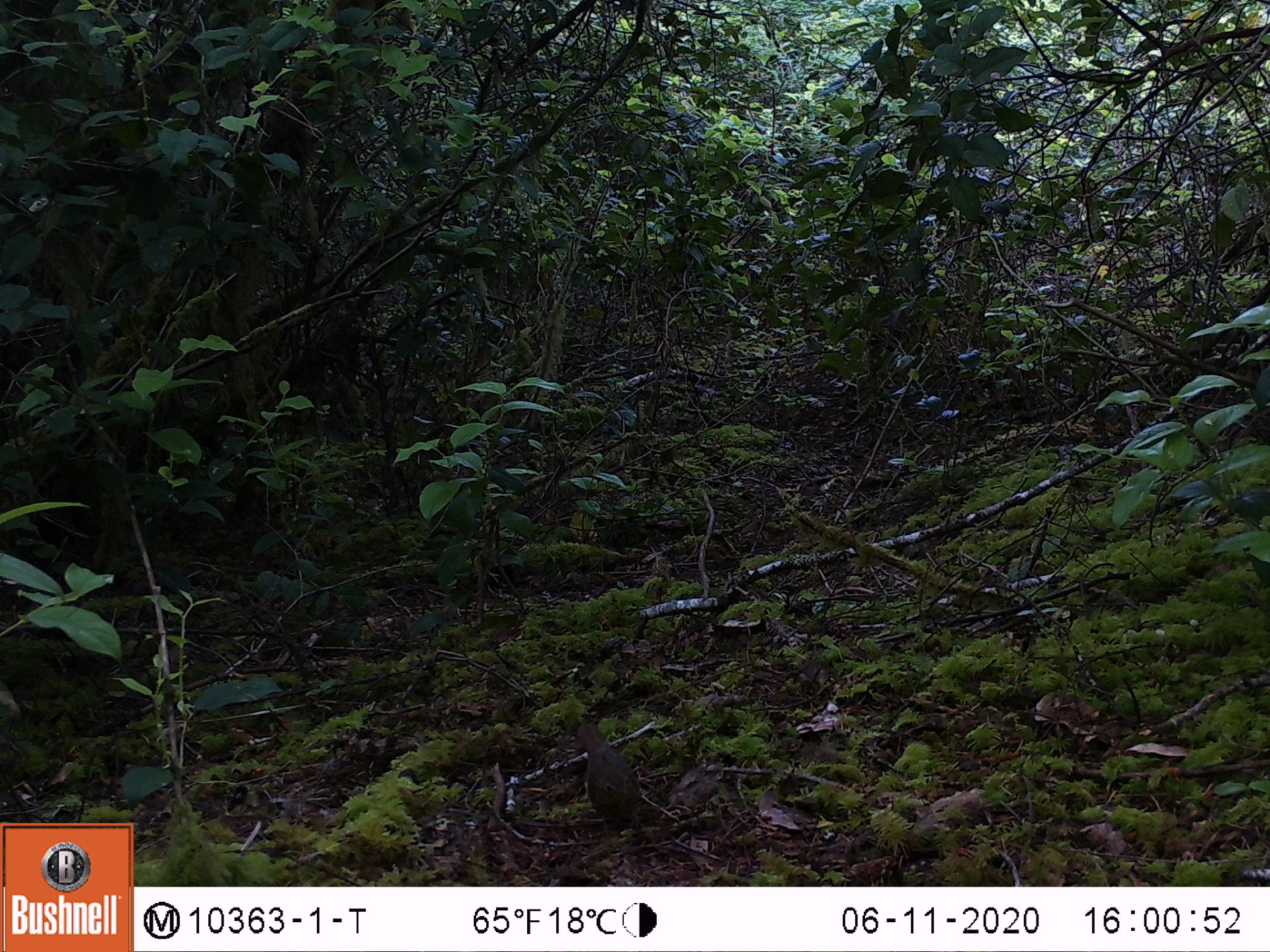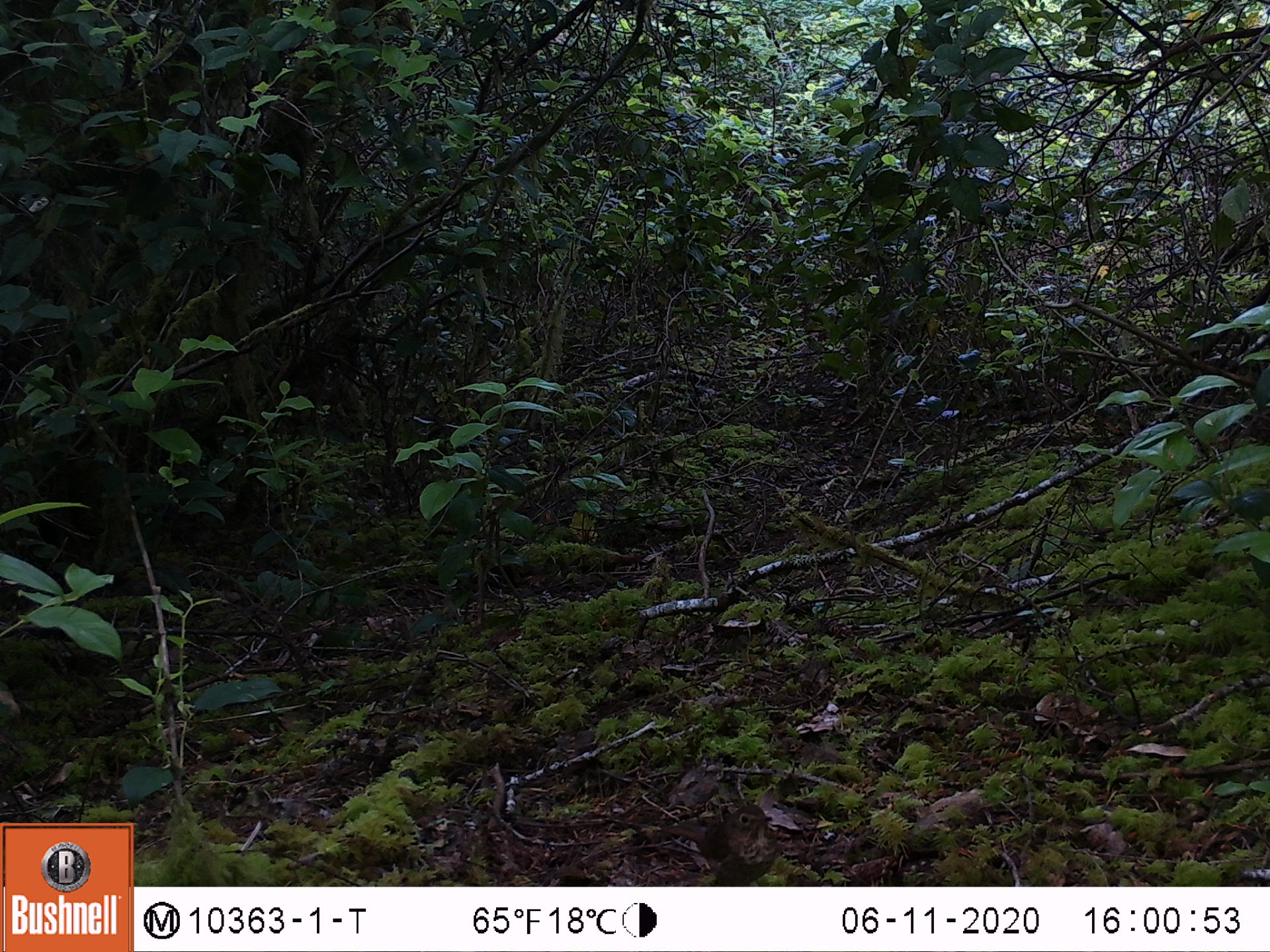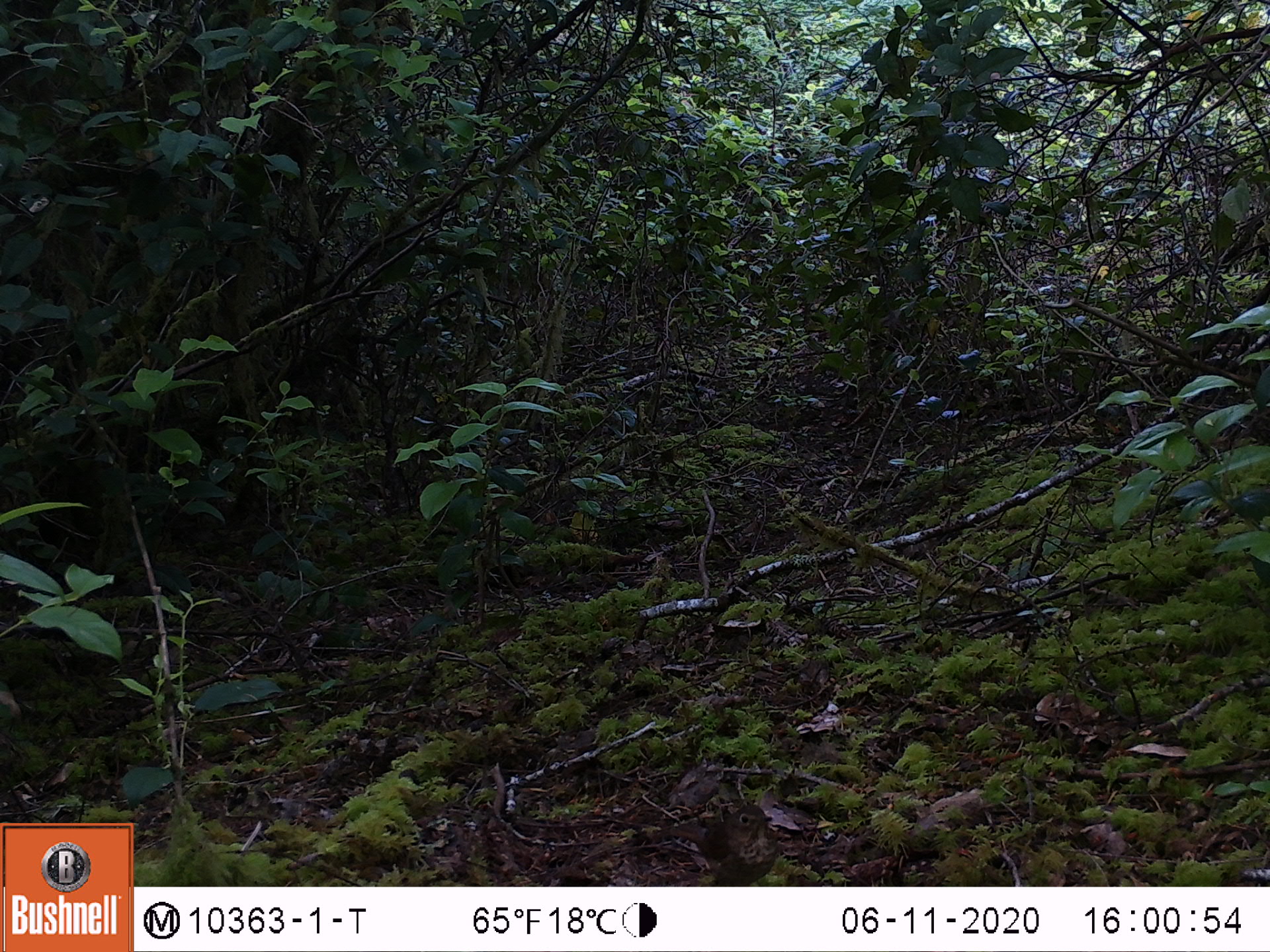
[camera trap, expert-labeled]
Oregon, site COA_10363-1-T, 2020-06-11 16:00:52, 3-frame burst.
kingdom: Animalia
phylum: Chordata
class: Aves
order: Passeriformes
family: Turdidae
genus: Catharus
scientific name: Catharus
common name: brown thrushes and nightingale-thrushes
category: catharus species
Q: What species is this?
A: Catharus species (brown thrushes and nightingale-thrushes) (Catharus).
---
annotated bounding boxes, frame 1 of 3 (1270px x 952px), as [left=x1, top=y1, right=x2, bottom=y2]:
catharus species: [left=579, top=723, right=647, bottom=831]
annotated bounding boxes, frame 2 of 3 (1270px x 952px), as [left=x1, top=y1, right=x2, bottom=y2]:
catharus species: [left=661, top=803, right=782, bottom=879]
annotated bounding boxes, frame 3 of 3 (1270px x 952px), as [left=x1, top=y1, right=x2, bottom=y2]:
catharus species: [left=664, top=803, right=778, bottom=884]